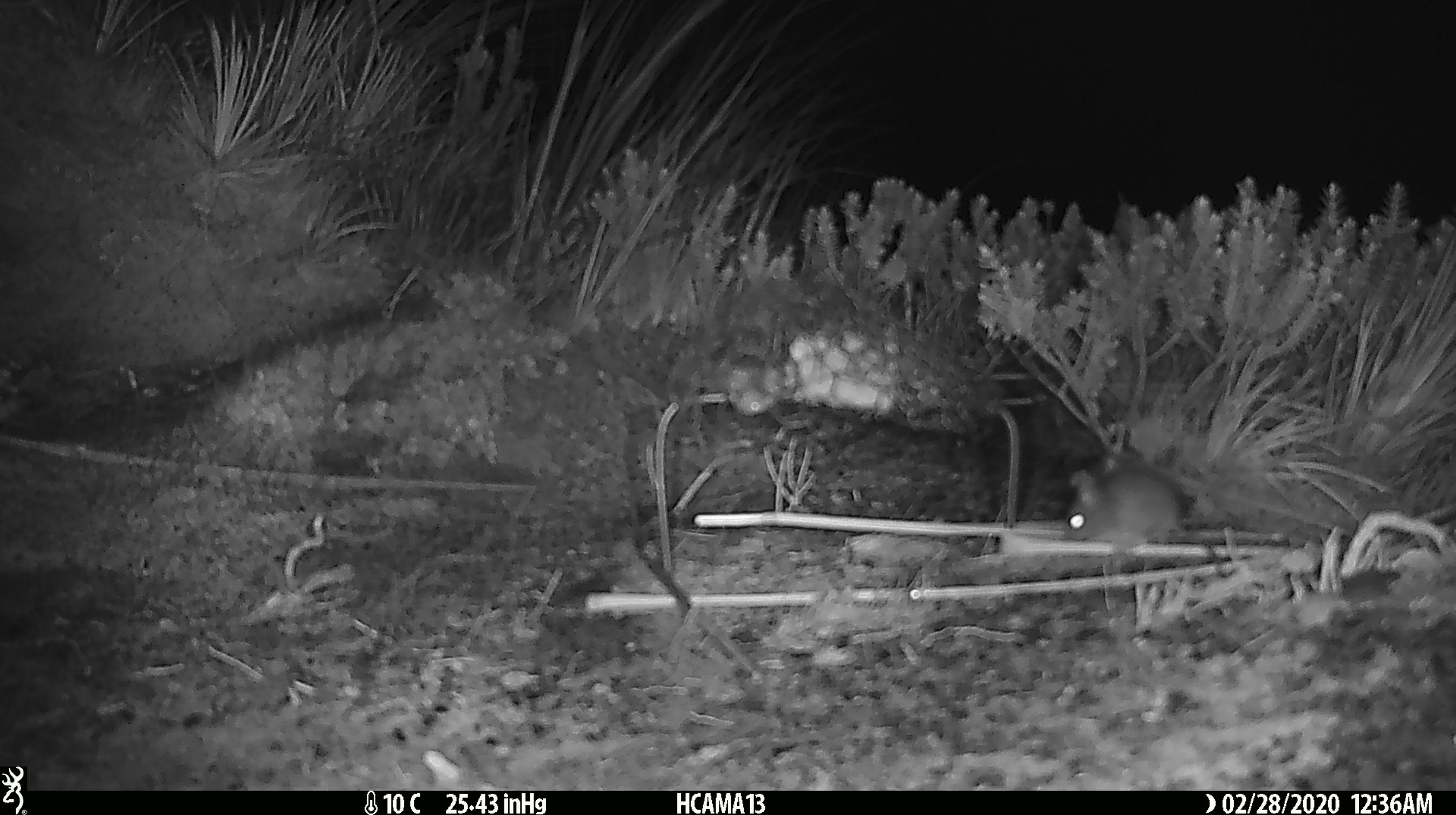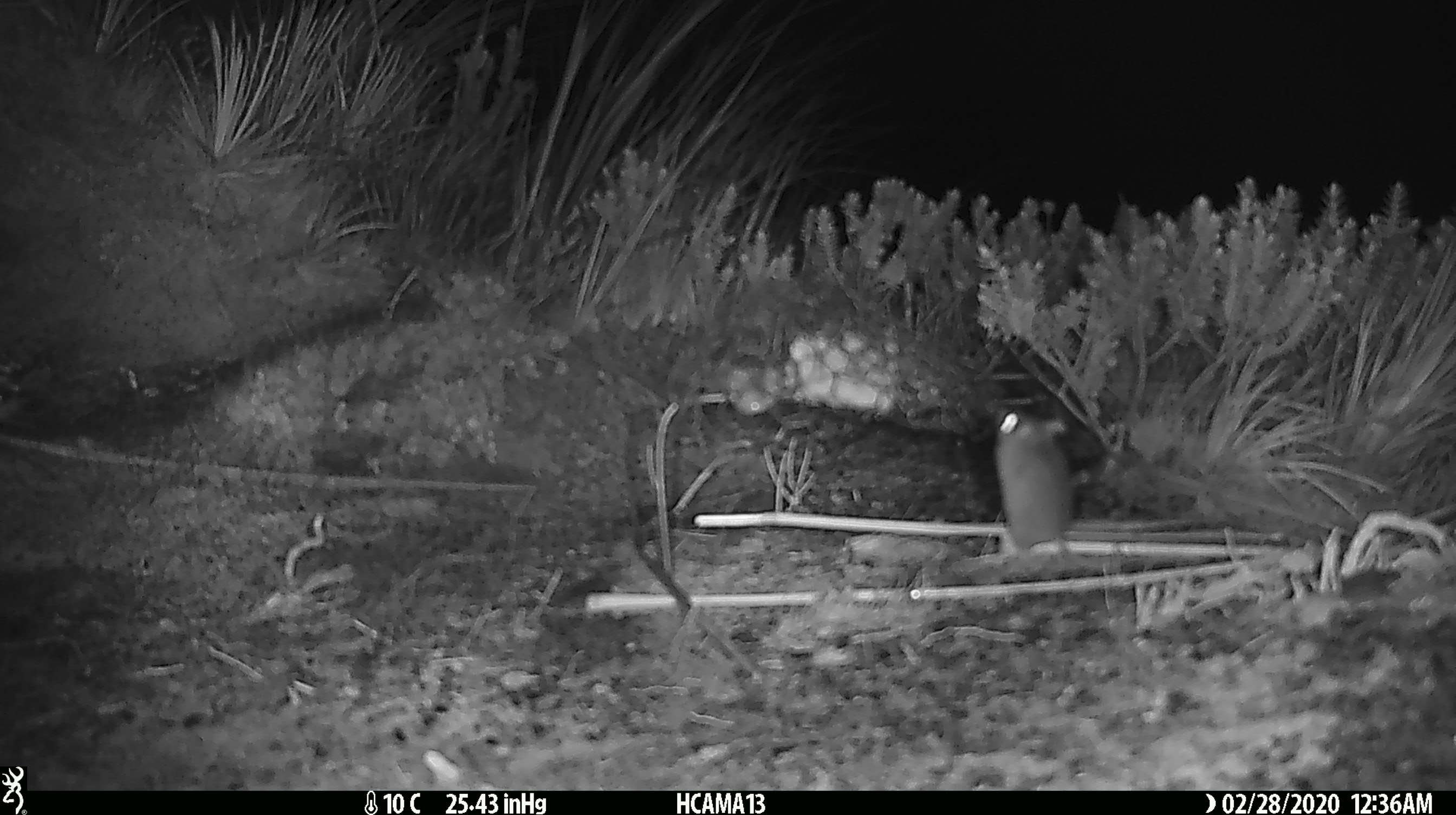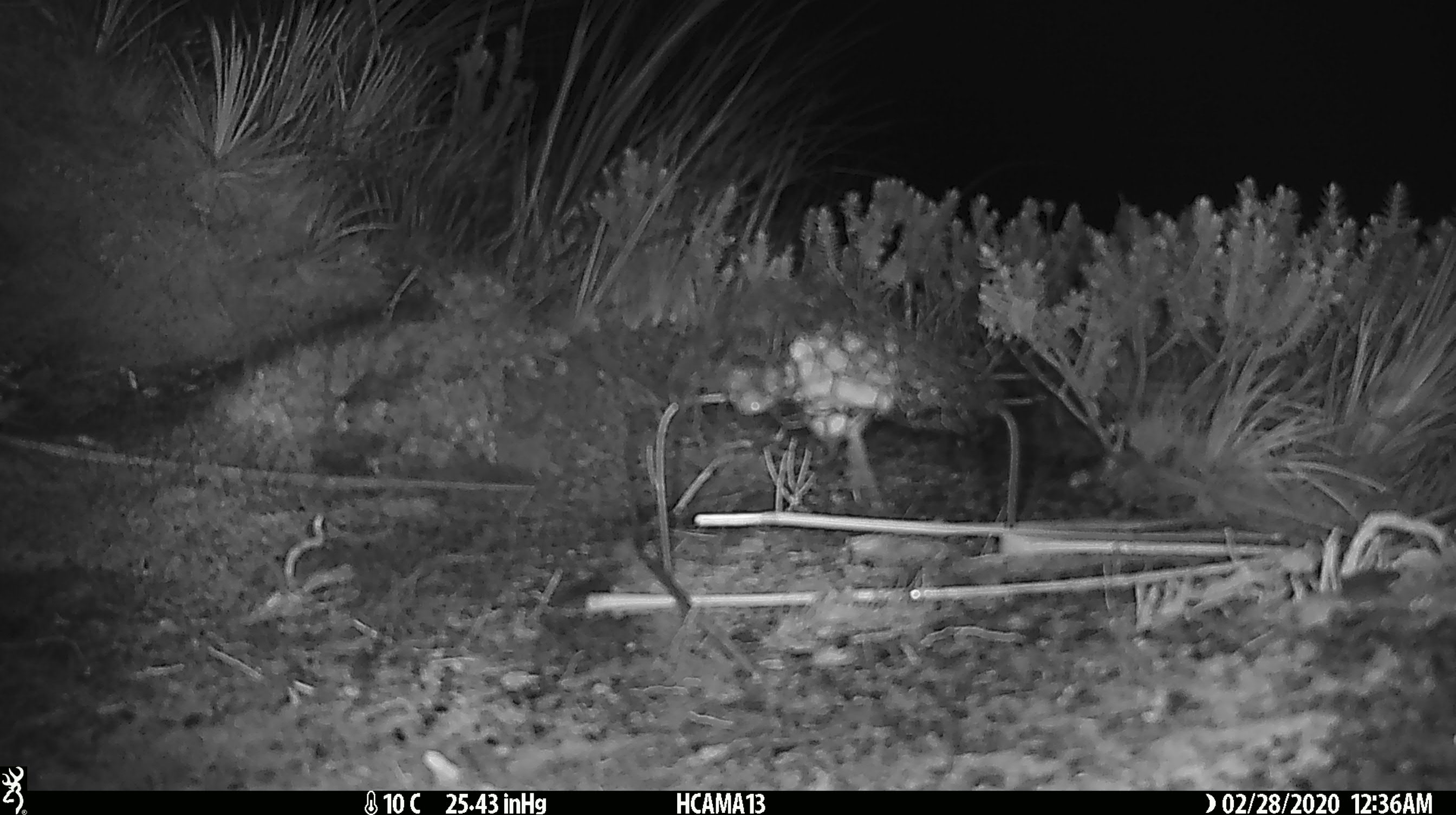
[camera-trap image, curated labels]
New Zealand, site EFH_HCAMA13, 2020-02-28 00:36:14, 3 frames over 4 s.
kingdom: Animalia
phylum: Chordata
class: Mammalia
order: Rodentia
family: Muridae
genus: Mus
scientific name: Mus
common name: mouse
Mouse (Mus).